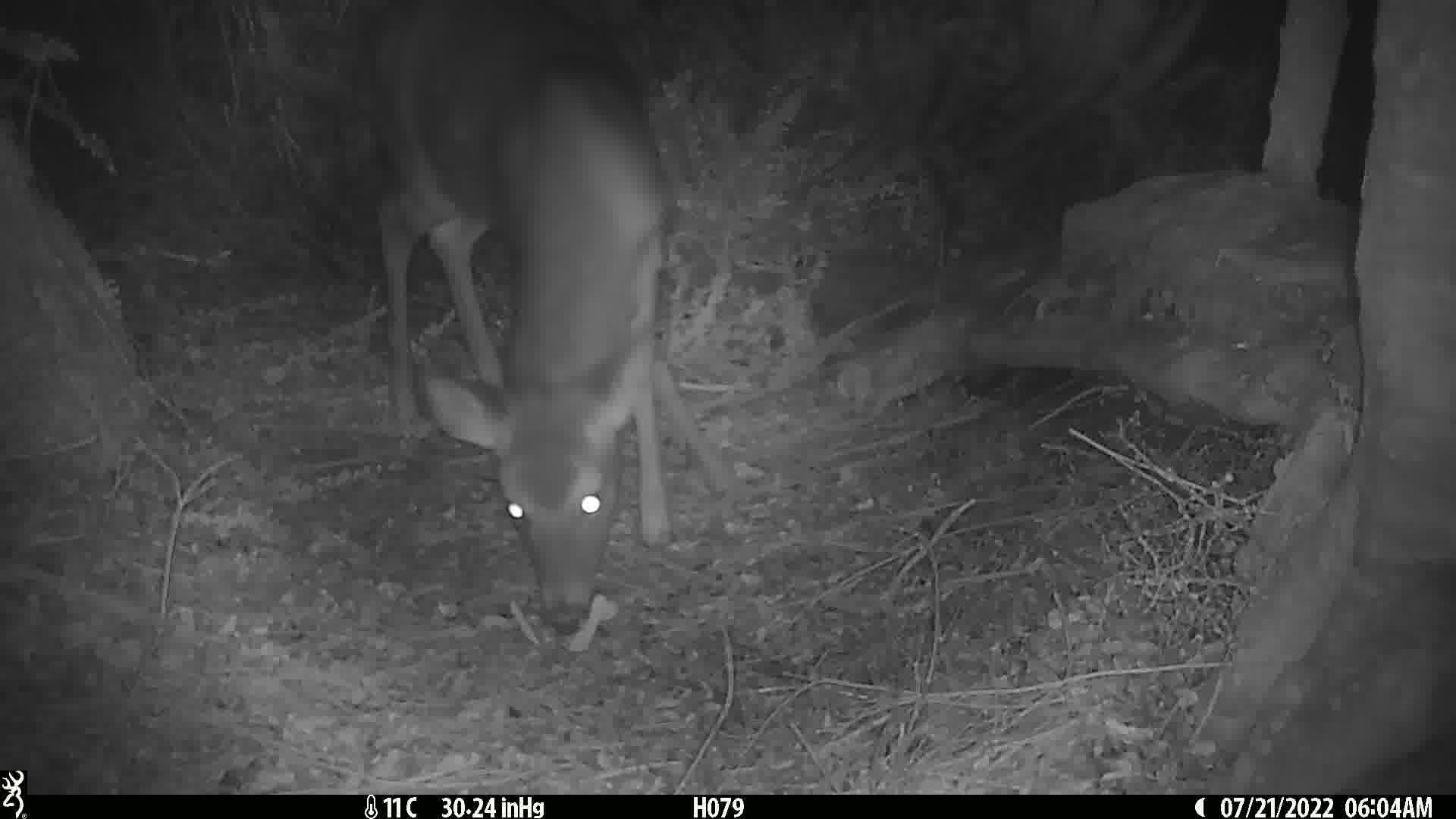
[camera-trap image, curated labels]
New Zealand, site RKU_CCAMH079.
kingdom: Animalia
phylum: Chordata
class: Mammalia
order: Artiodactyla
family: Cervidae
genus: Odocoileus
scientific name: Odocoileus virginianus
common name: white-tailed deer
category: white tailed deer